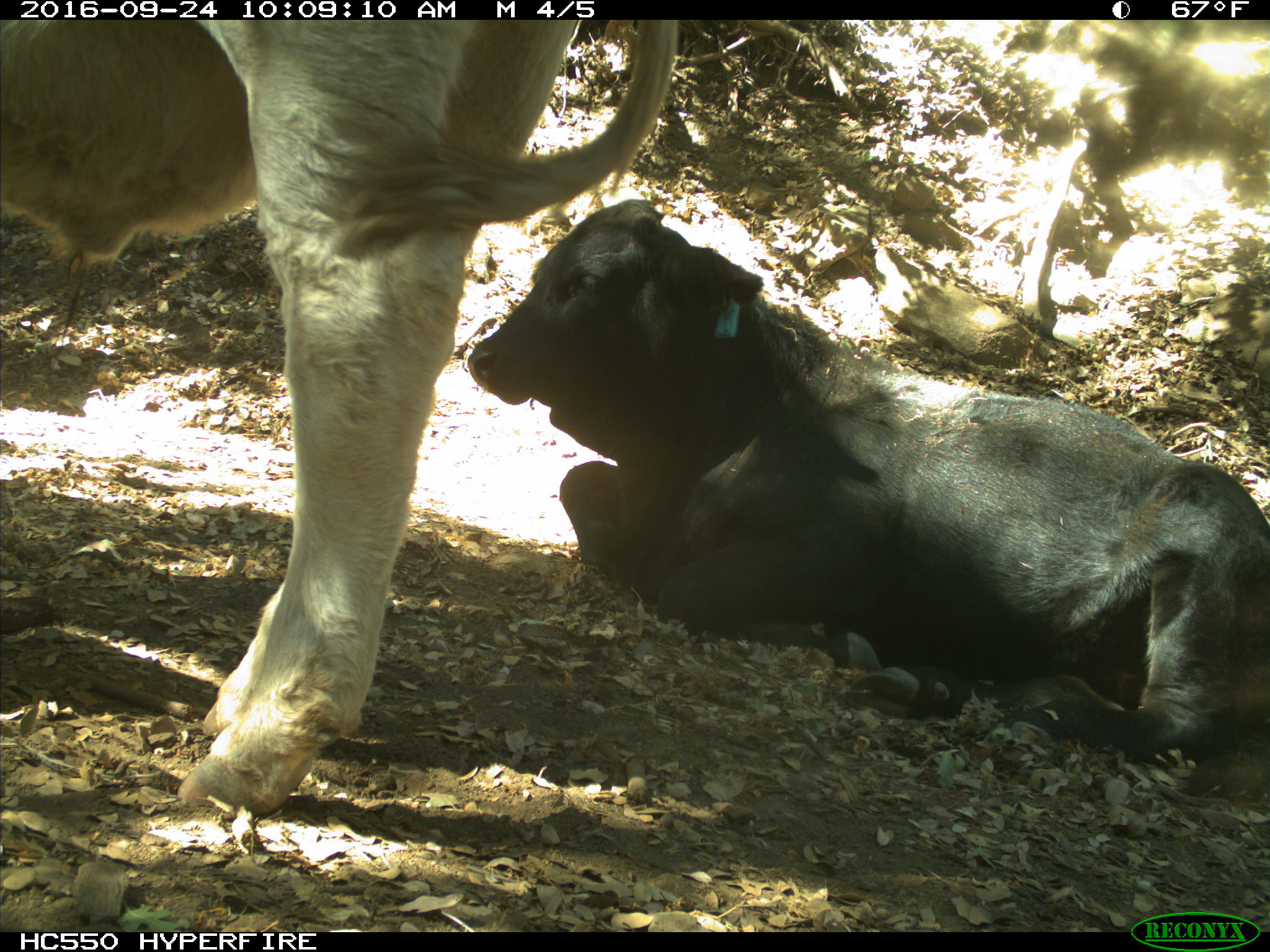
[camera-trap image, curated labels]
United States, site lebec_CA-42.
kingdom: Animalia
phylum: Chordata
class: Mammalia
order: Artiodactyla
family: Bovidae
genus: Bos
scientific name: Bos taurus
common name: domestic cow